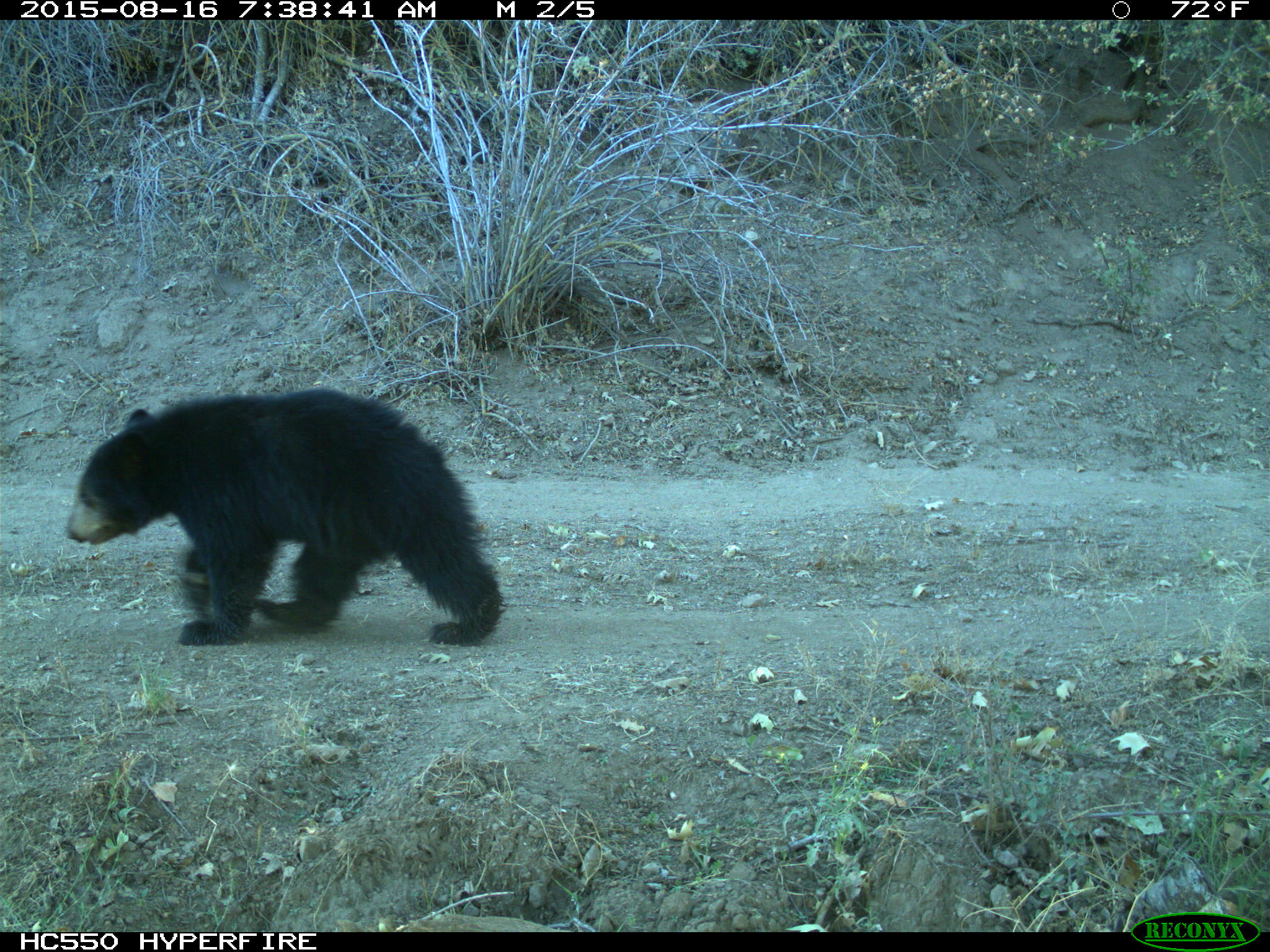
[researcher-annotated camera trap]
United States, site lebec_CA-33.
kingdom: Animalia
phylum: Chordata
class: Mammalia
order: Carnivora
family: Ursidae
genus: Ursus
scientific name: Ursus americanus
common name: american black bear